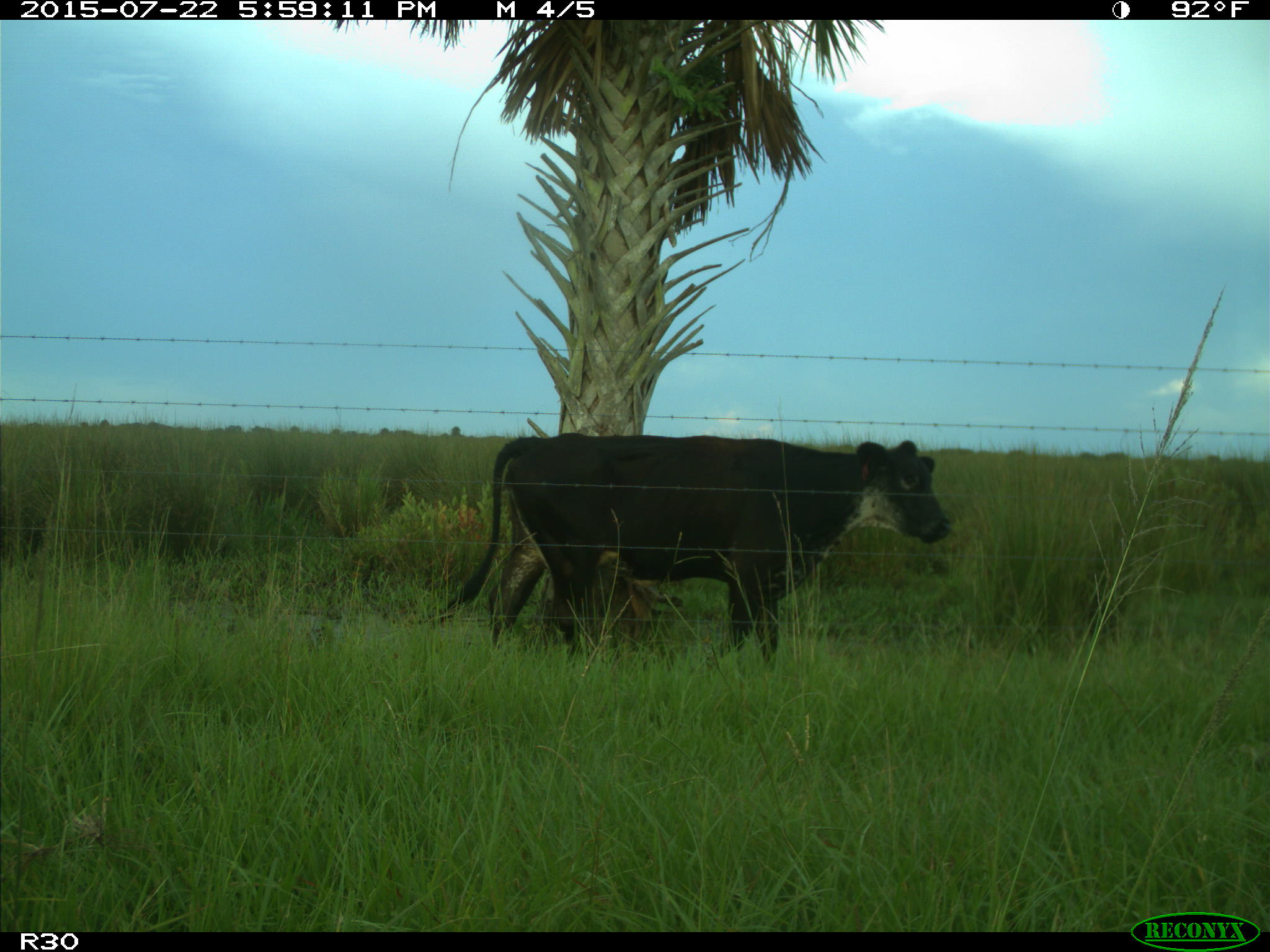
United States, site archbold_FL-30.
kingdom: Animalia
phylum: Chordata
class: Mammalia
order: Artiodactyla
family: Bovidae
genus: Bos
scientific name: Bos taurus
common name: domestic cow